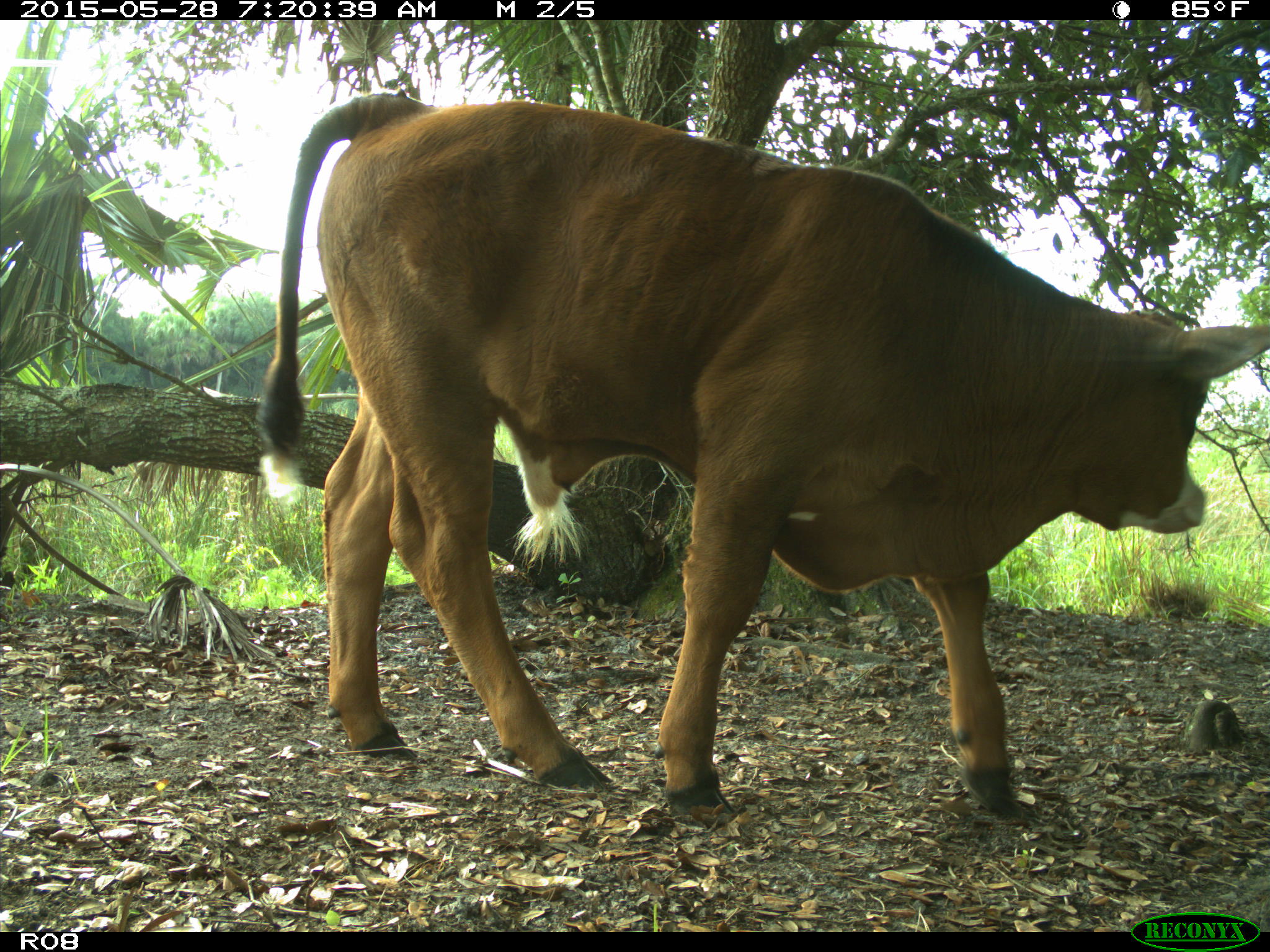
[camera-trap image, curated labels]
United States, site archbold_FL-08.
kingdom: Animalia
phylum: Chordata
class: Mammalia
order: Artiodactyla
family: Bovidae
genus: Bos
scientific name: Bos taurus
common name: domestic cow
Bos taurus (domestic cow).